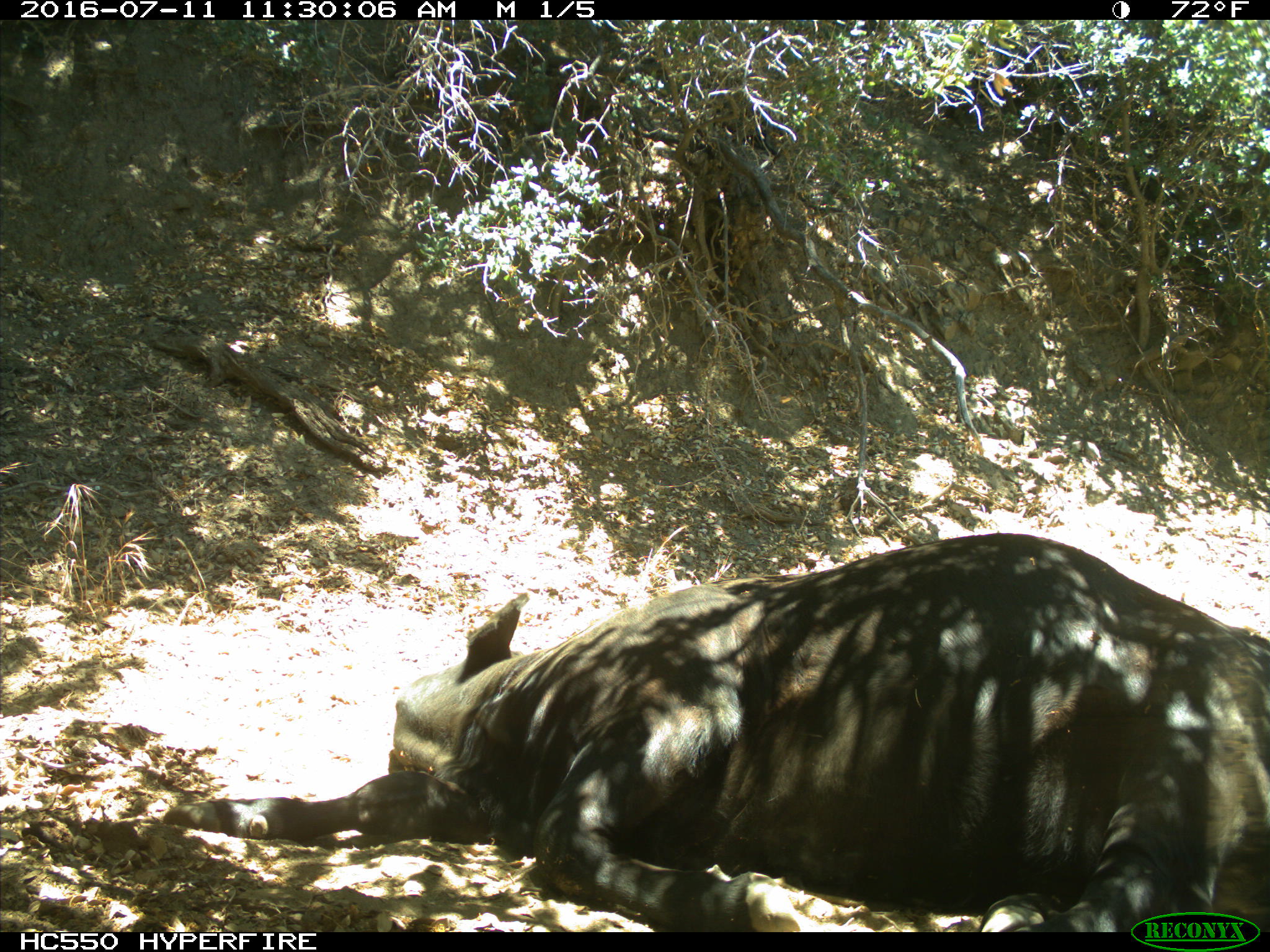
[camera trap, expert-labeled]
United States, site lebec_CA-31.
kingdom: Animalia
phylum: Chordata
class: Mammalia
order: Artiodactyla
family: Bovidae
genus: Bos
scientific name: Bos taurus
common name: domestic cow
Bos taurus (domestic cow).